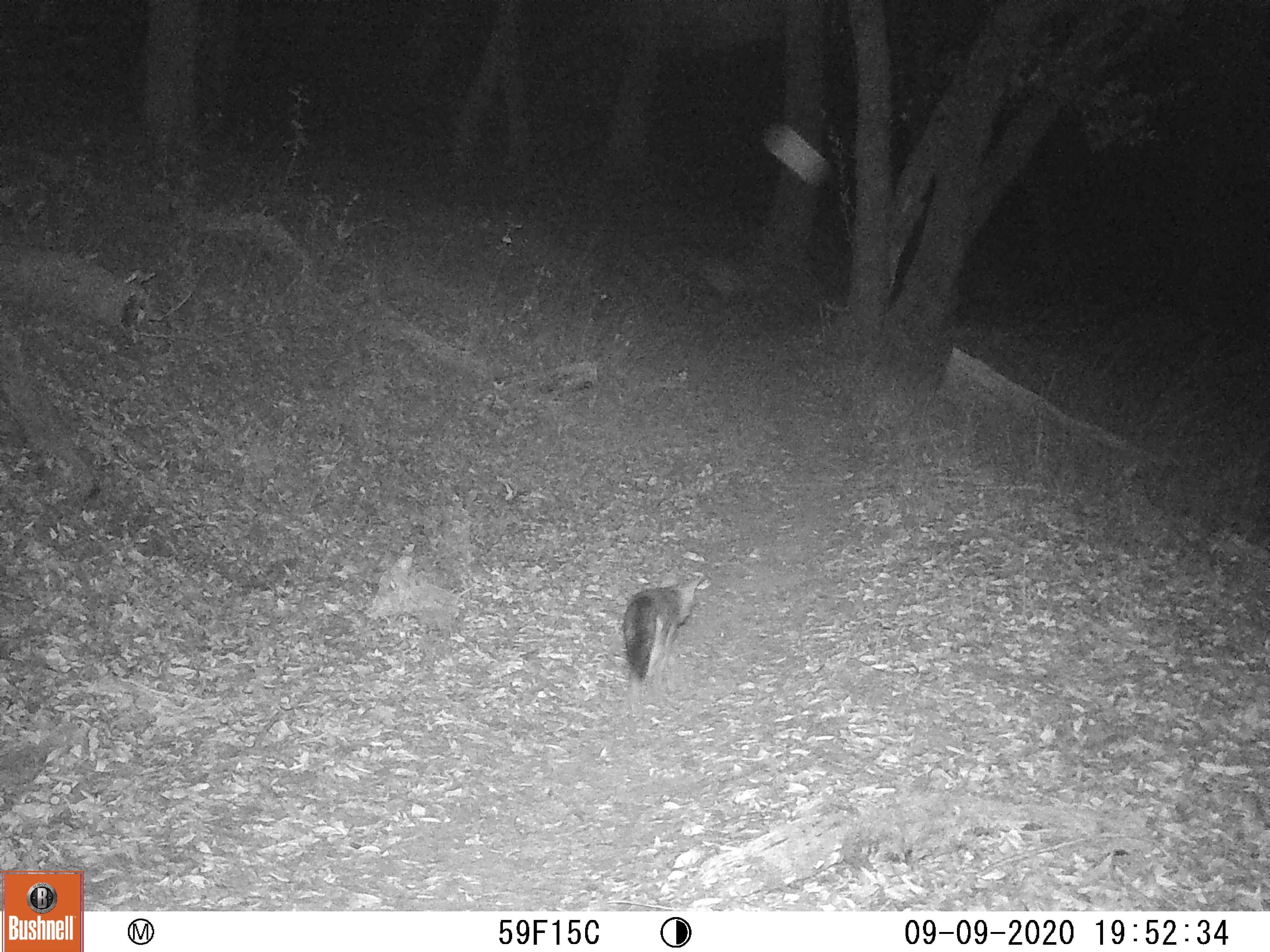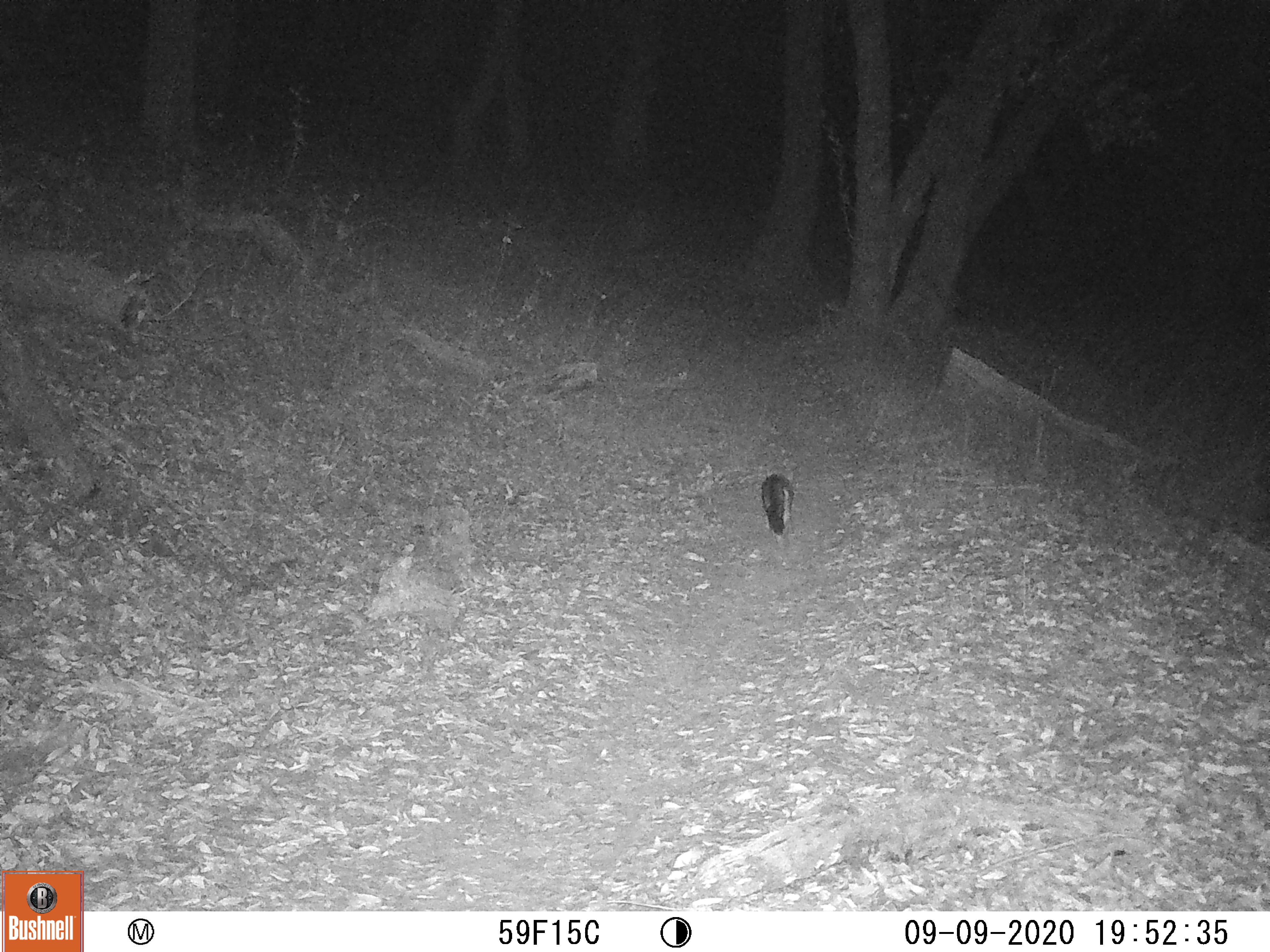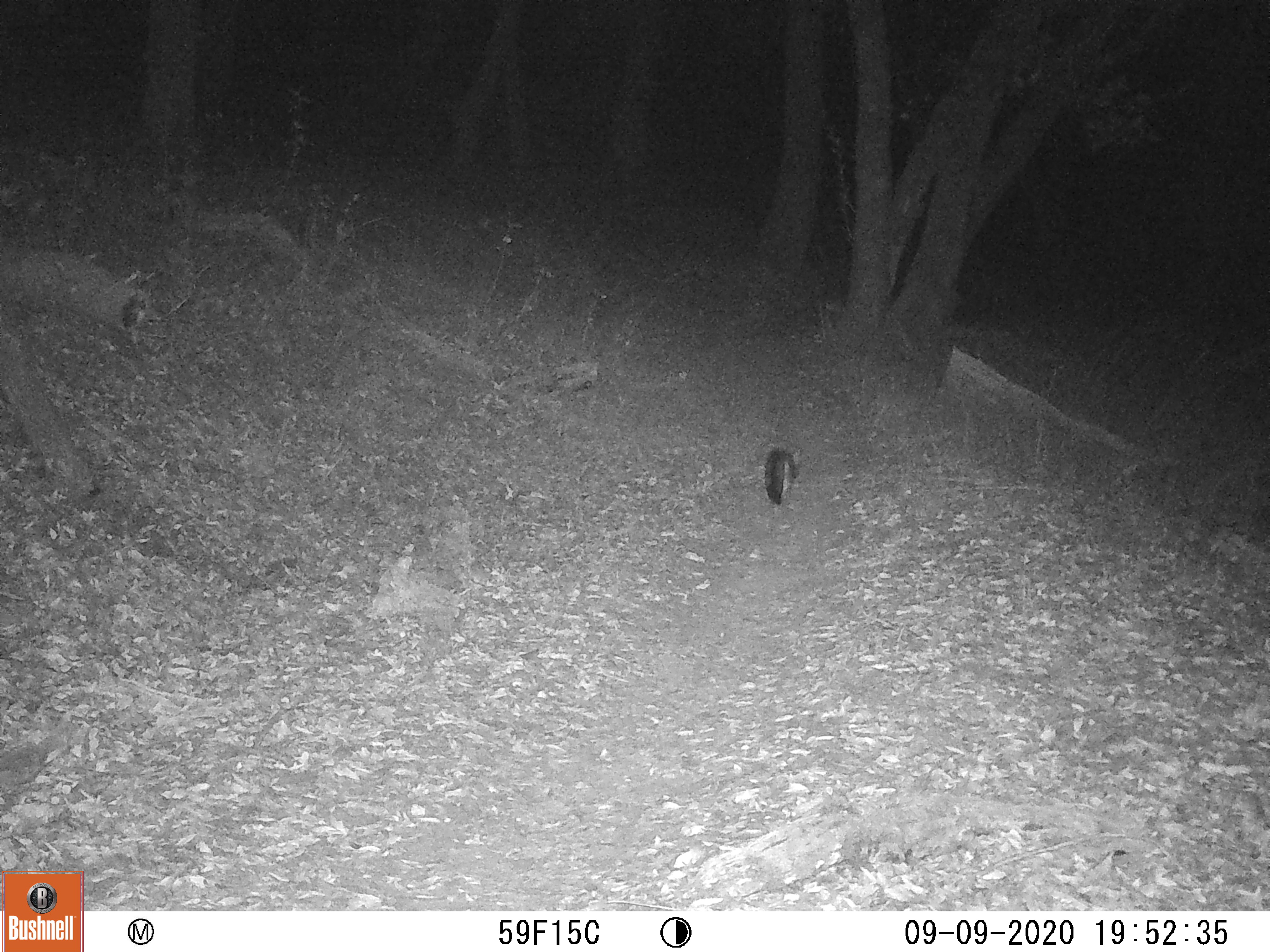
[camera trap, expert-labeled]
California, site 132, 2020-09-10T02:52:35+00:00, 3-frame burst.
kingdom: Animalia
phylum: Chordata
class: Mammalia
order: Carnivora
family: Canidae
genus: Urocyon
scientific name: Urocyon cinereoargenteus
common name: gray fox